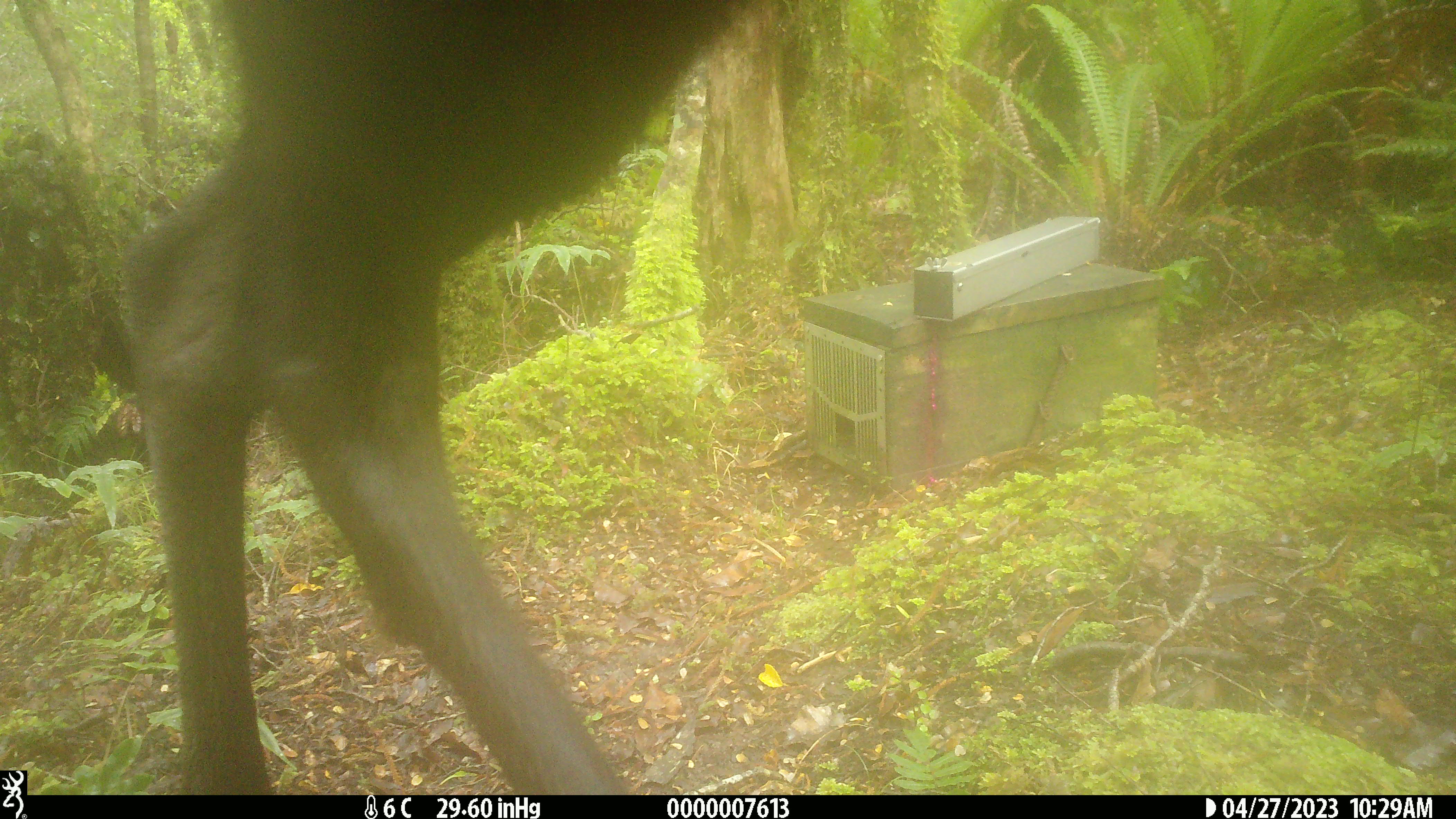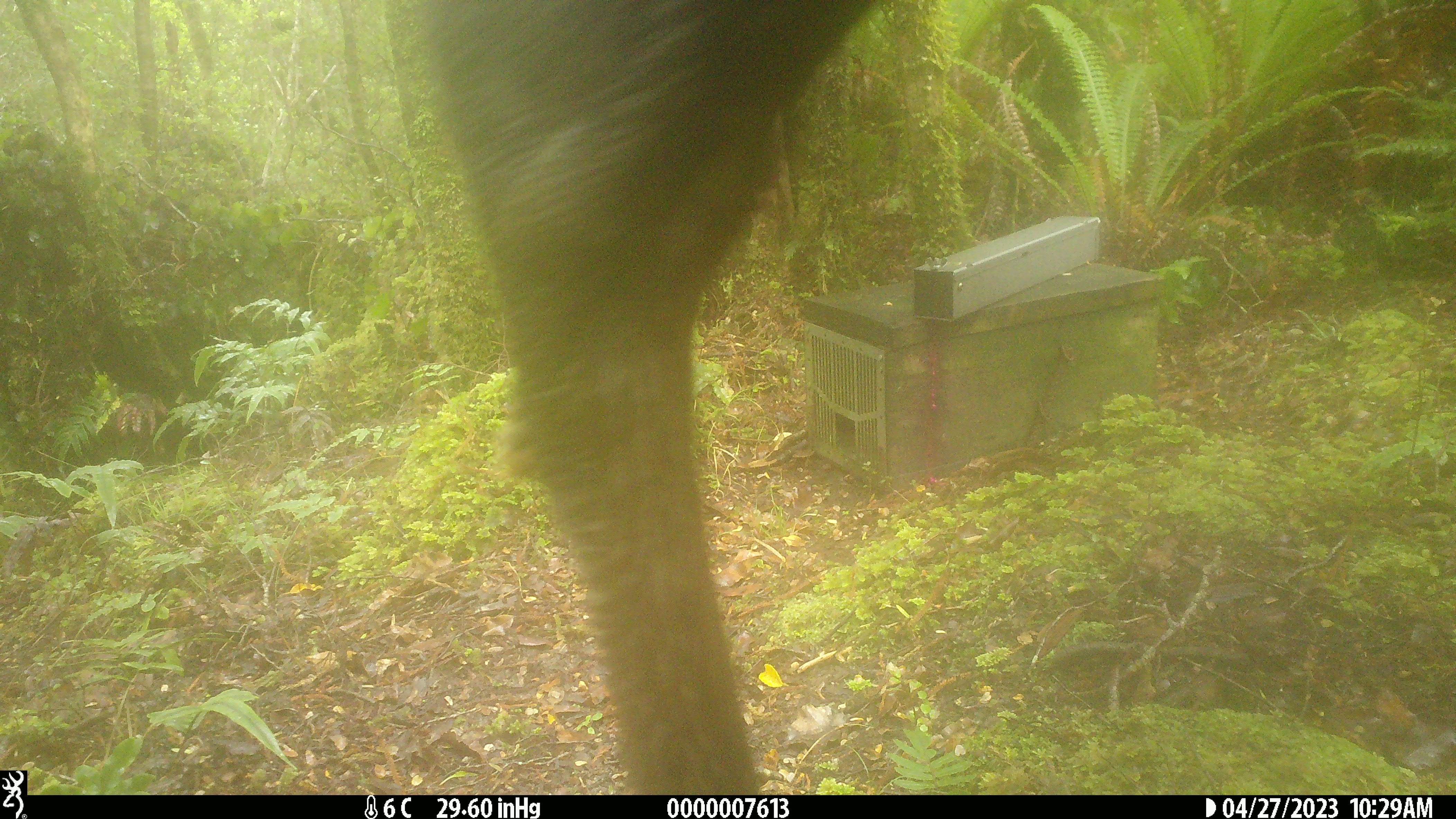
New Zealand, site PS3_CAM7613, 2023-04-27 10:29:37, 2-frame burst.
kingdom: Animalia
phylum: Chordata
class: Mammalia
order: Artiodactyla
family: Cervidae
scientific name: Cervidae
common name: deer